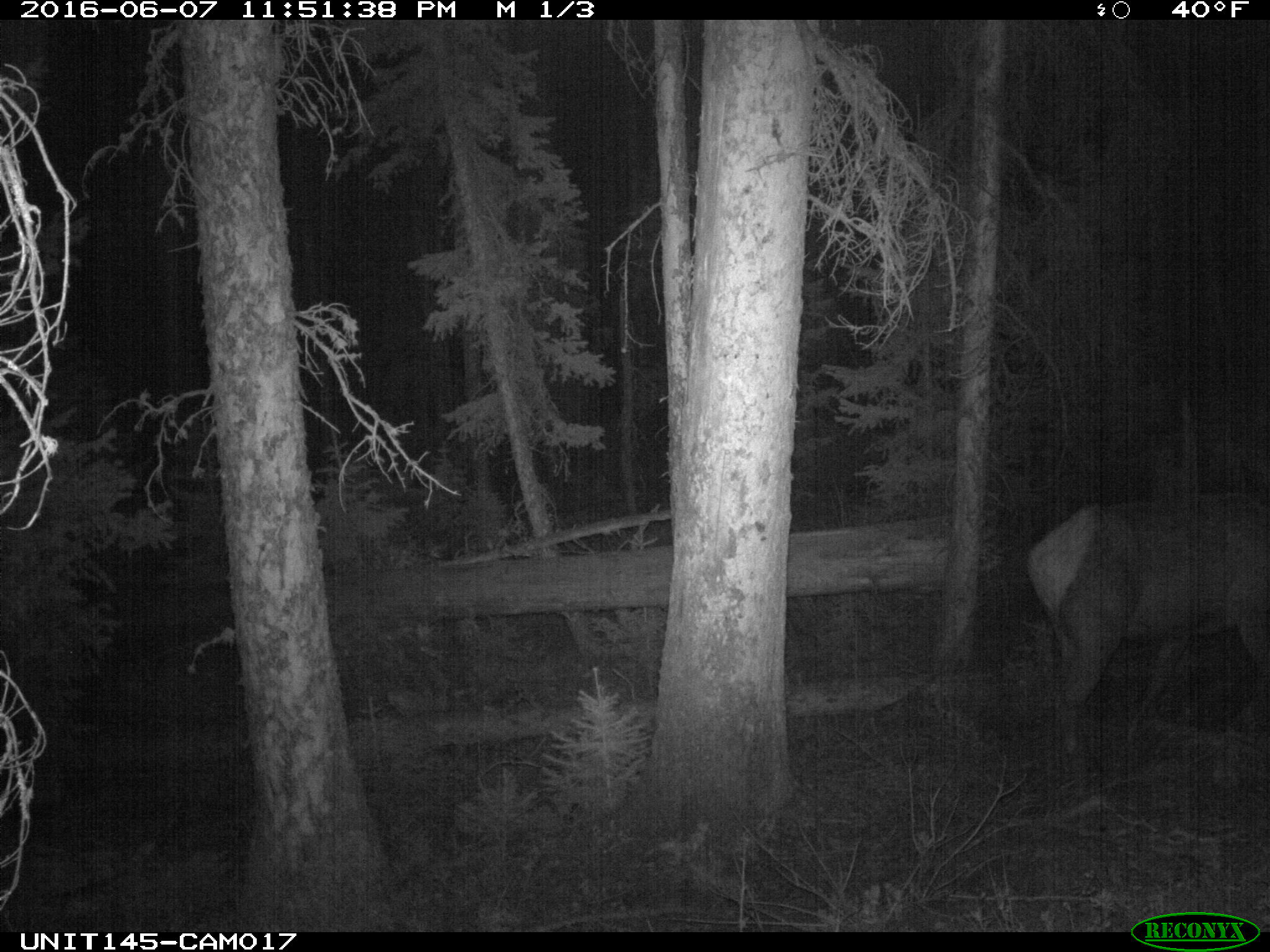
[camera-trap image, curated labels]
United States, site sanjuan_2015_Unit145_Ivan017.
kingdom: Animalia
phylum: Chordata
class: Mammalia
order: Artiodactyla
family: Cervidae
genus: Cervus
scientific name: Cervus elaphus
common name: red deer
Cervus elaphus (red deer).